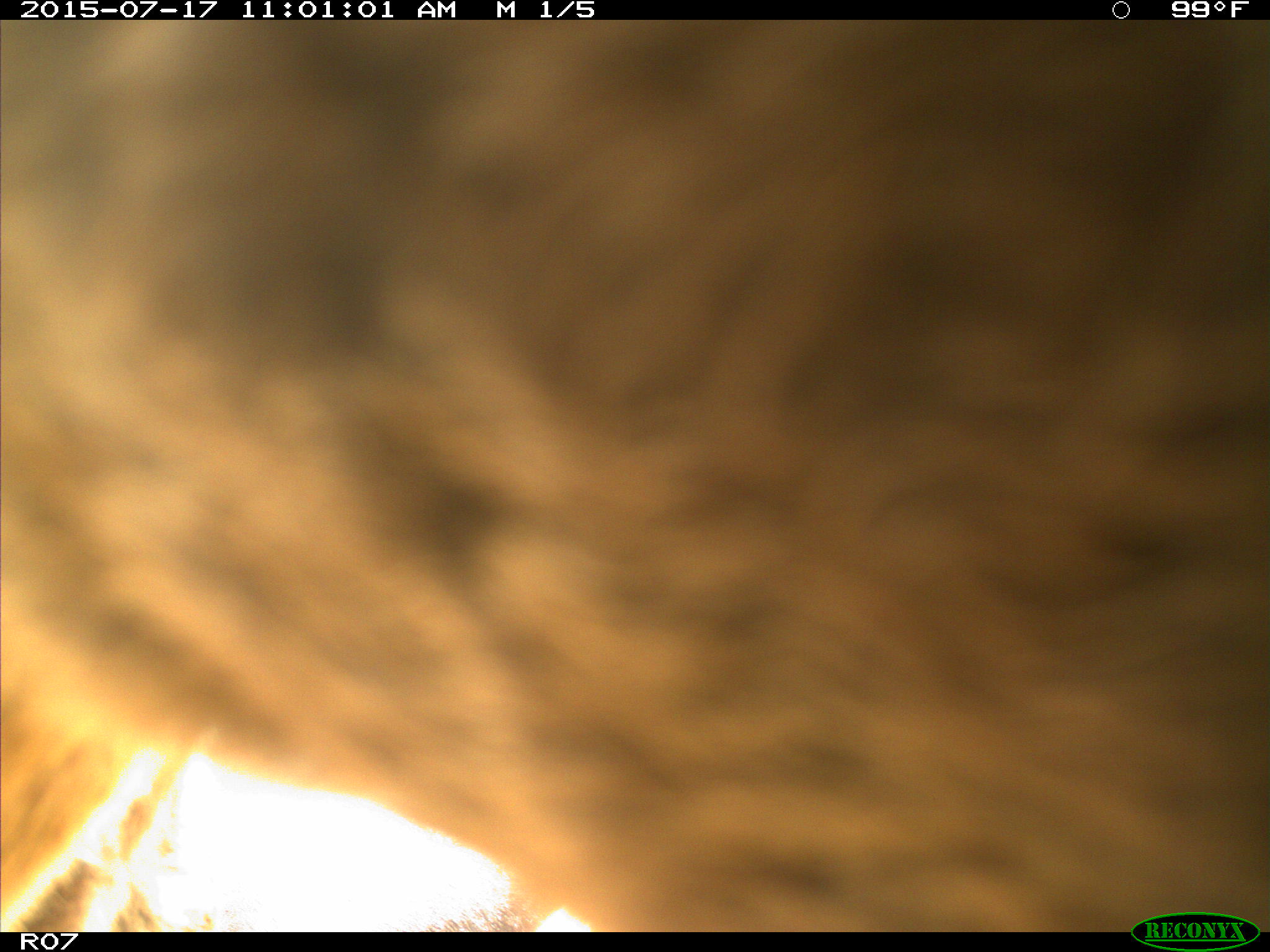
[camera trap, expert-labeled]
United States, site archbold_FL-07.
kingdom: Animalia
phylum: Chordata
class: Mammalia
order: Artiodactyla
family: Bovidae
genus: Bos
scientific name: Bos taurus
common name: domestic cow